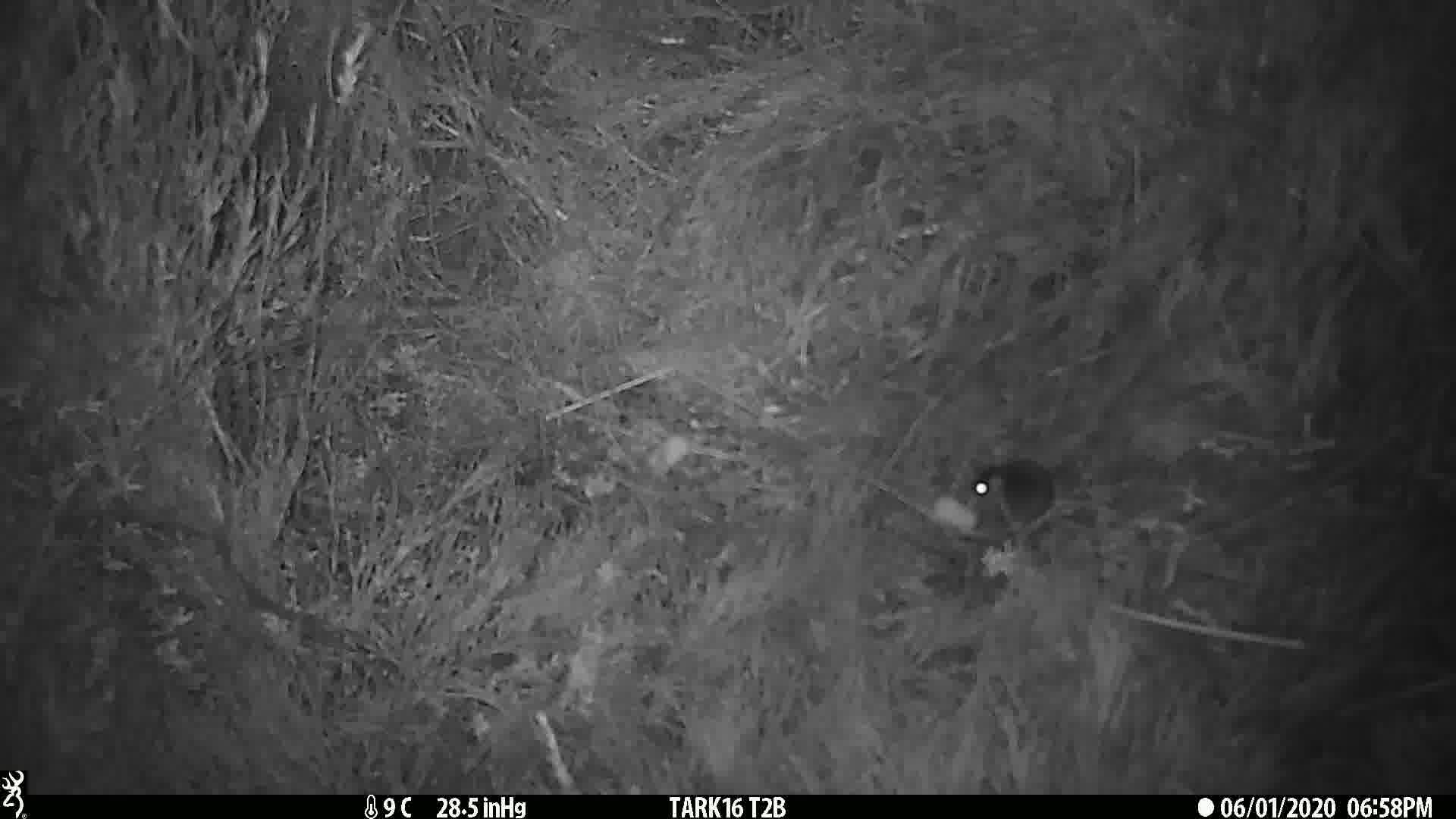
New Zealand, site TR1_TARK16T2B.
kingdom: Animalia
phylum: Chordata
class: Mammalia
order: Rodentia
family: Muridae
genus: Mus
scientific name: Mus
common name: mouse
Mouse (Mus).